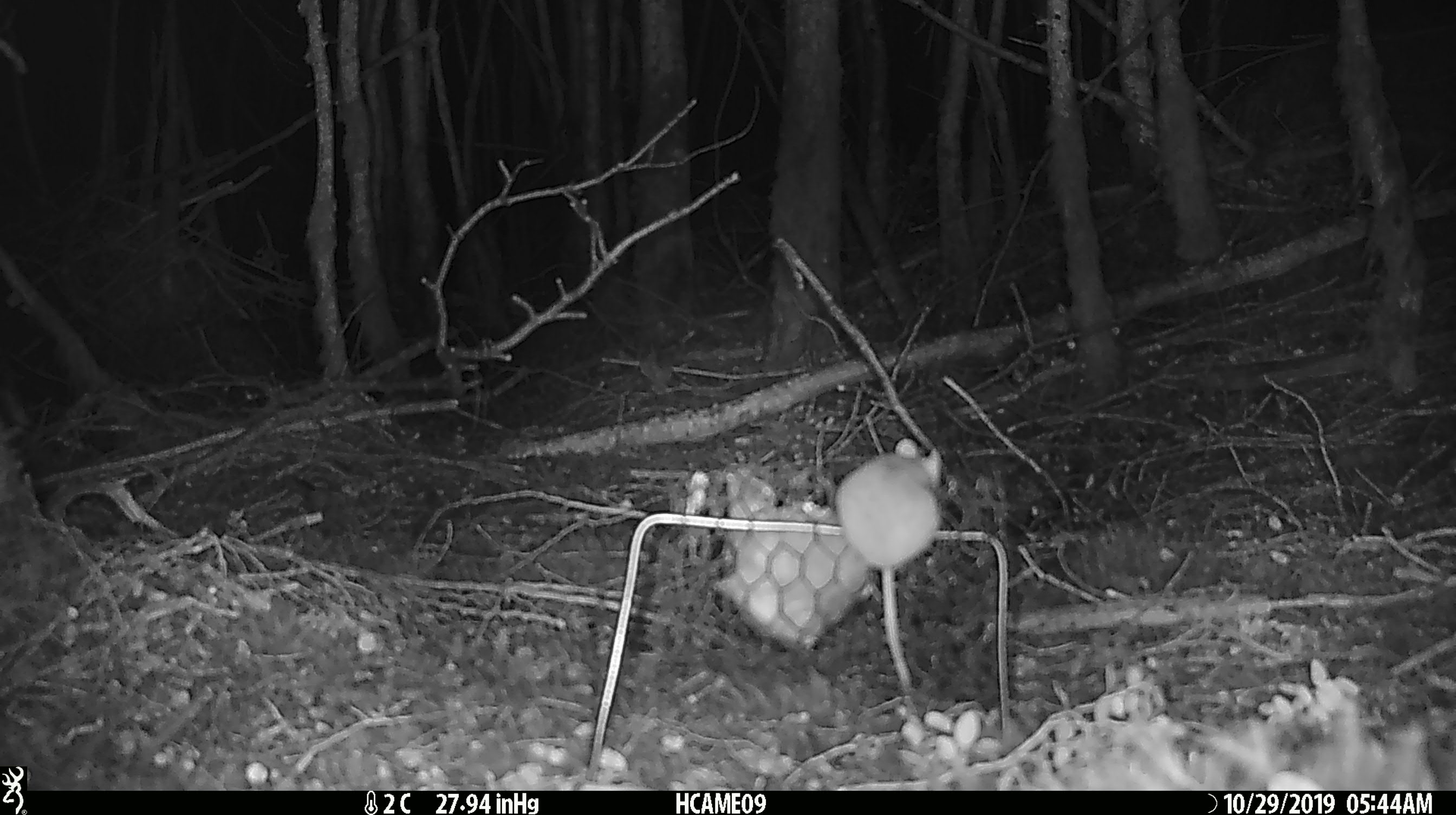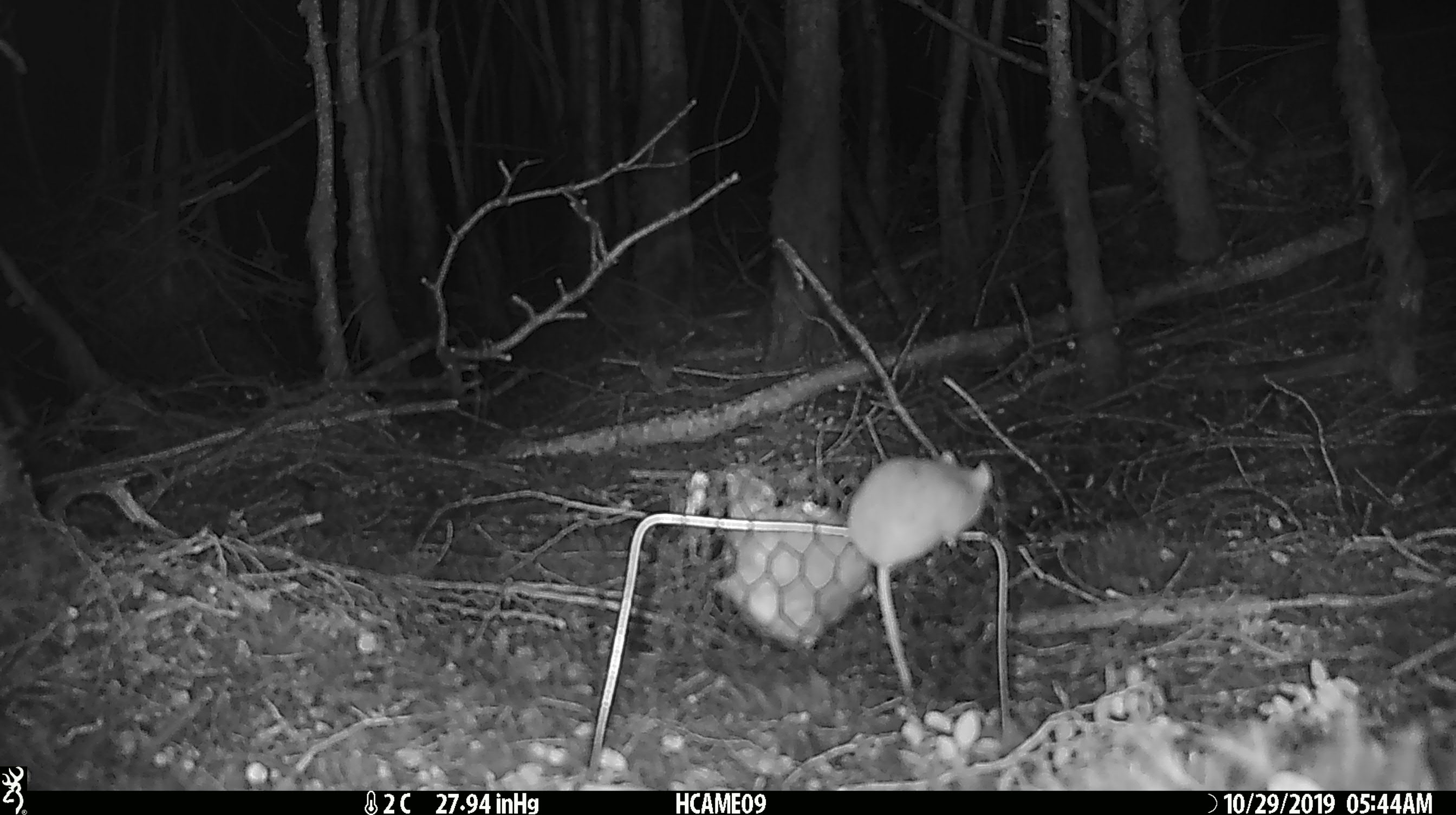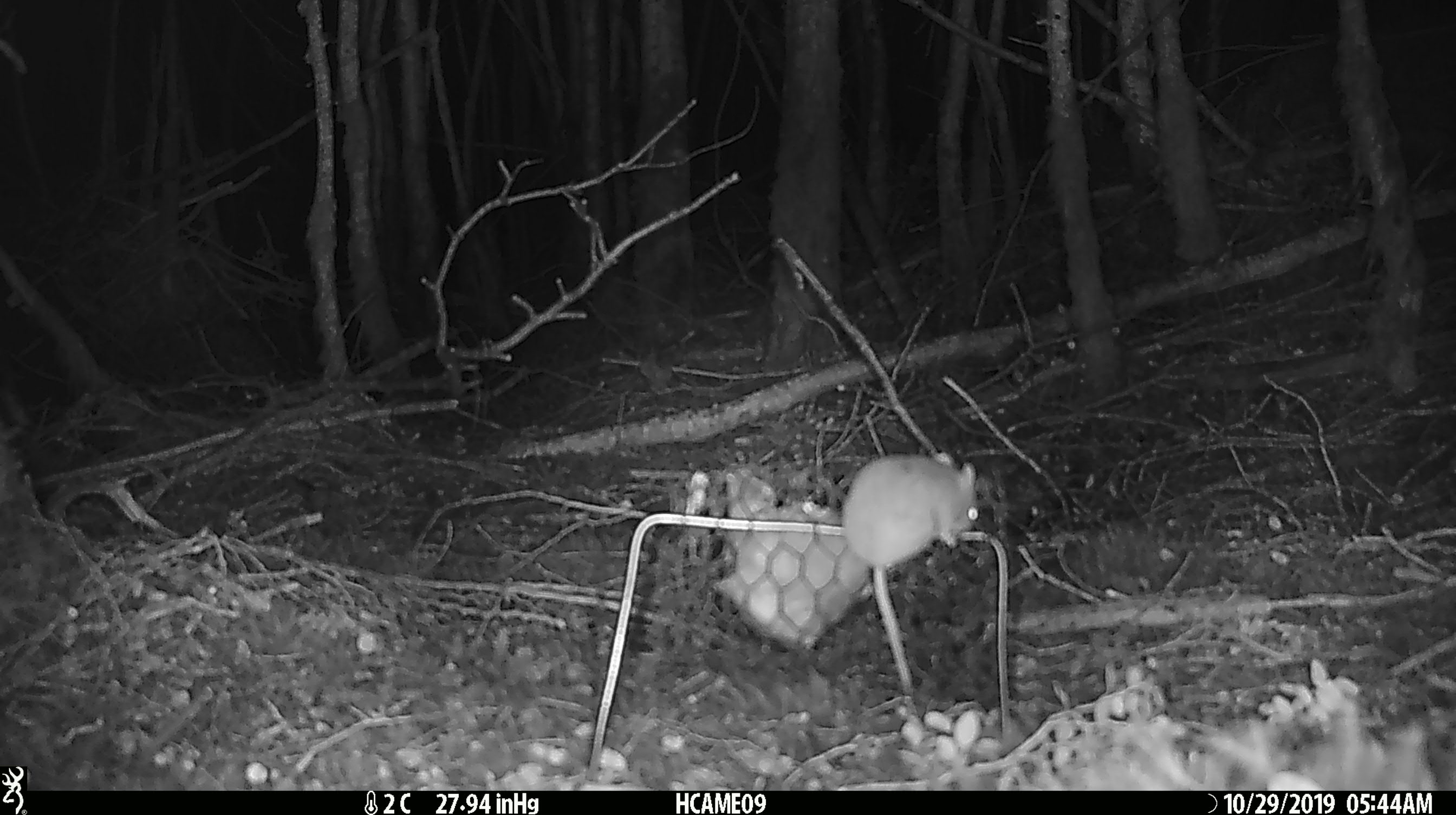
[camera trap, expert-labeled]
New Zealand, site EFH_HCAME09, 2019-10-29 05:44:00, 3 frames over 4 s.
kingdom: Animalia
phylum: Chordata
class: Mammalia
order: Rodentia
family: Muridae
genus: Mus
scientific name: Mus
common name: mouse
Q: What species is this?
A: Mouse (Mus).